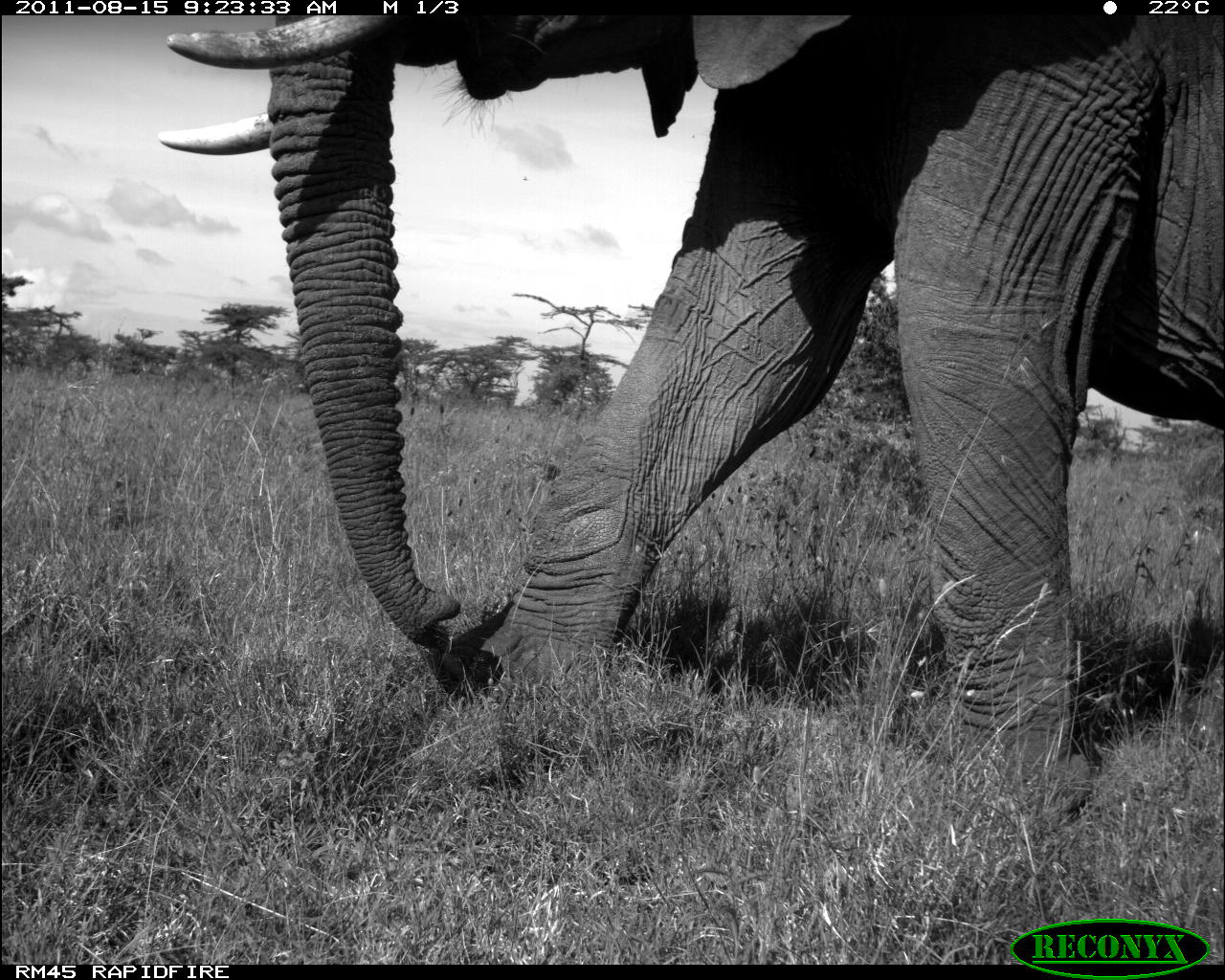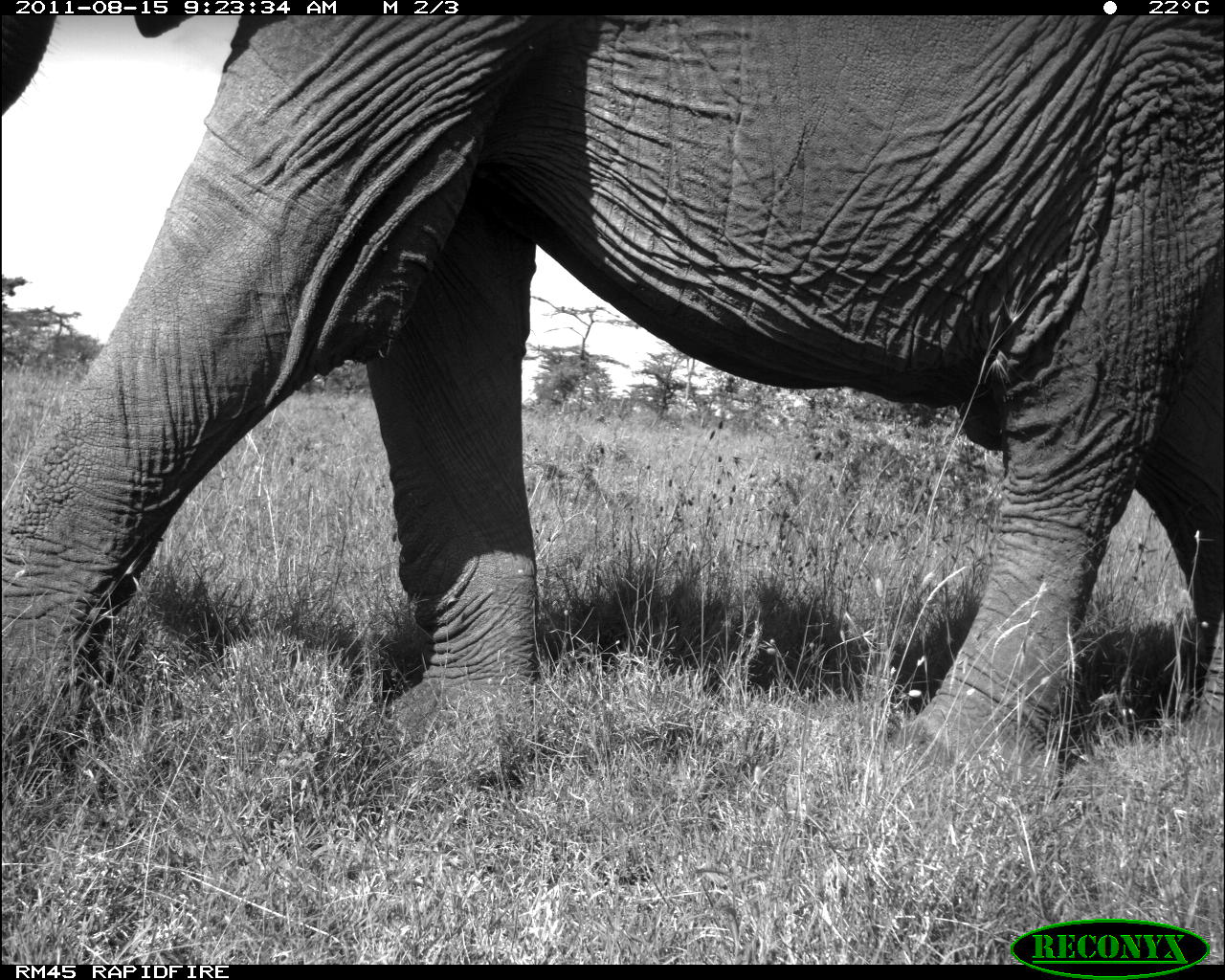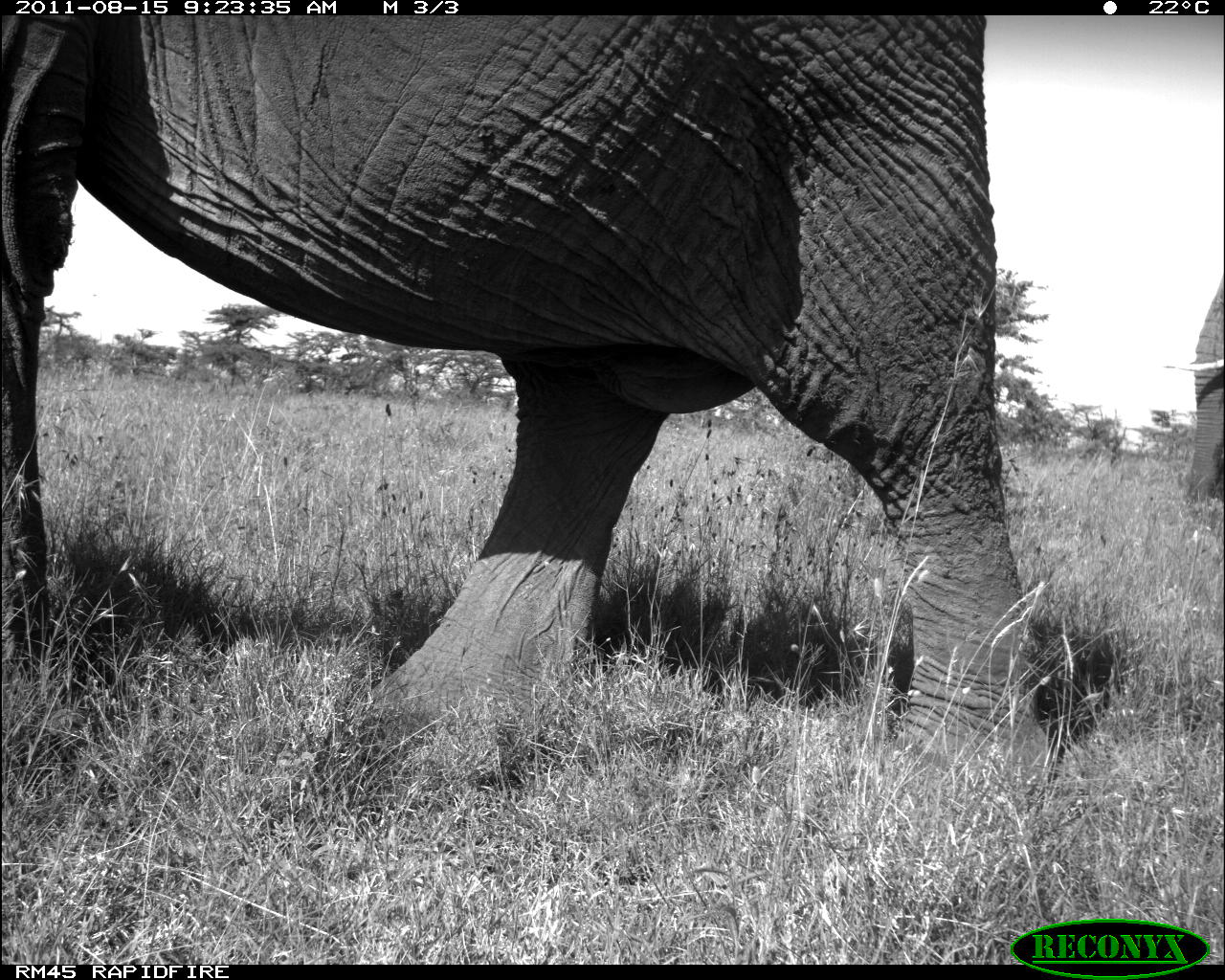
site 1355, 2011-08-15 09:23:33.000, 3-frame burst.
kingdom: Animalia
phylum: Chordata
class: Mammalia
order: Proboscidea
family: Elephantidae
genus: Loxodonta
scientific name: Loxodonta africana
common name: african bush elephant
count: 1